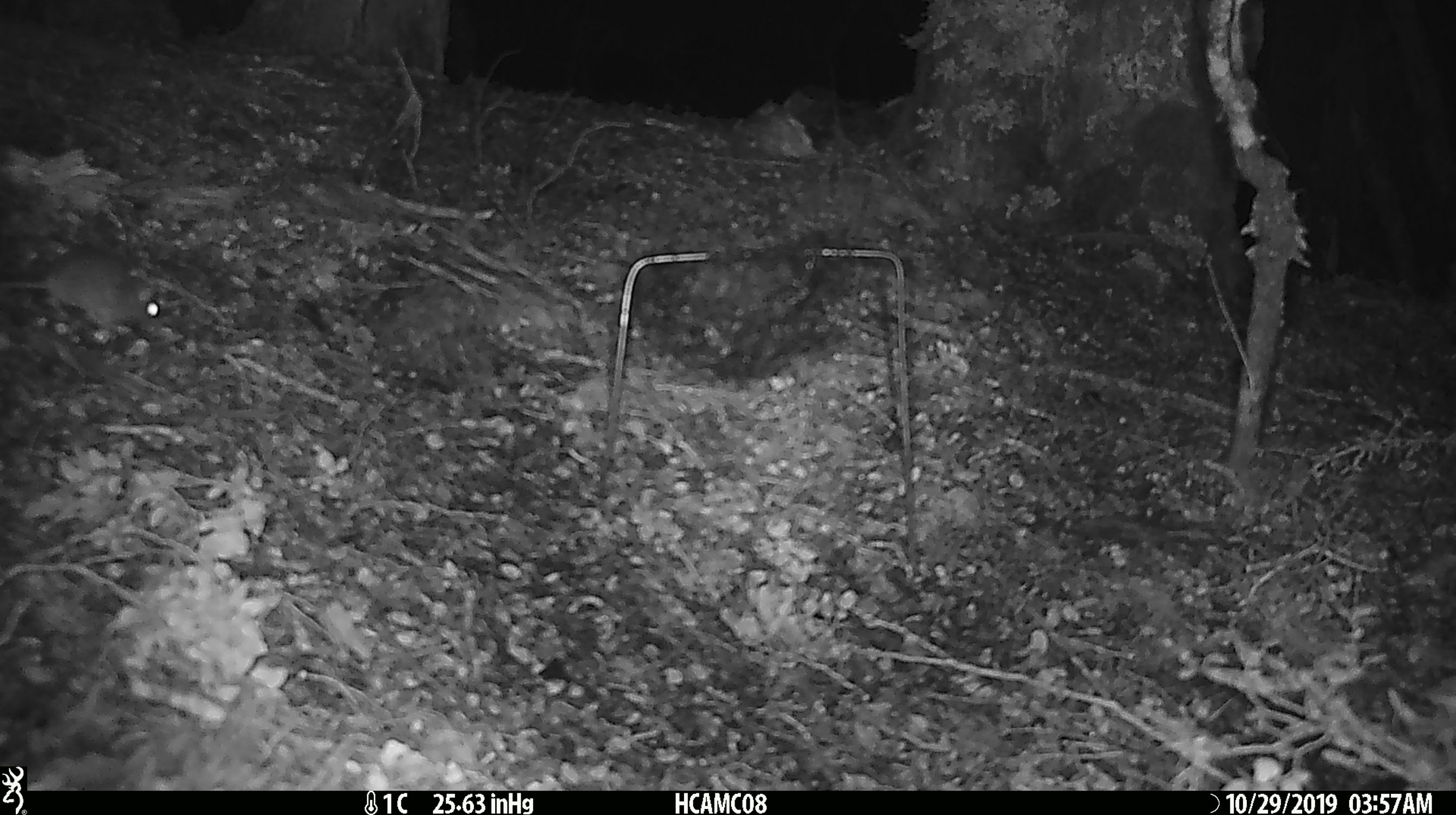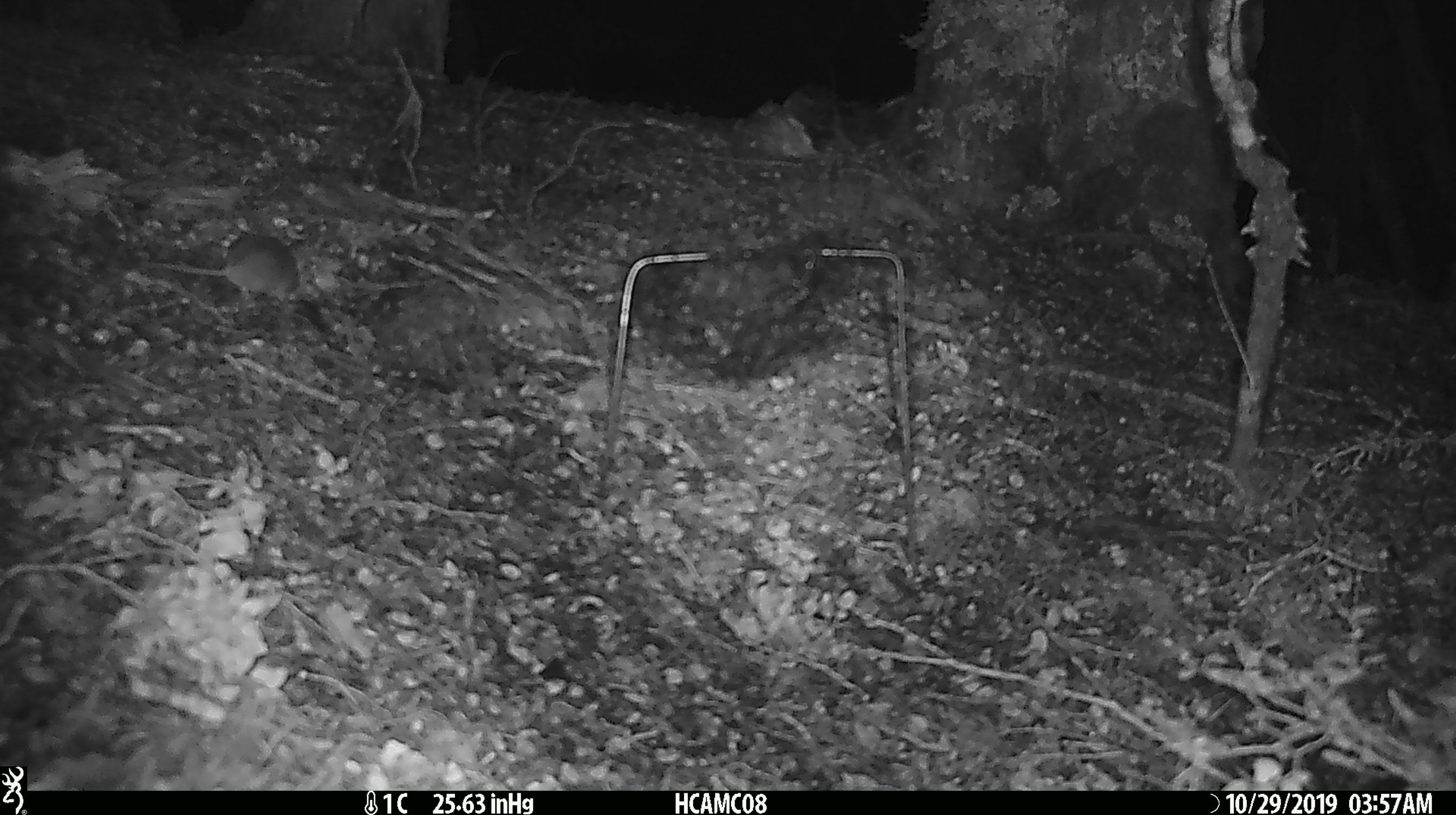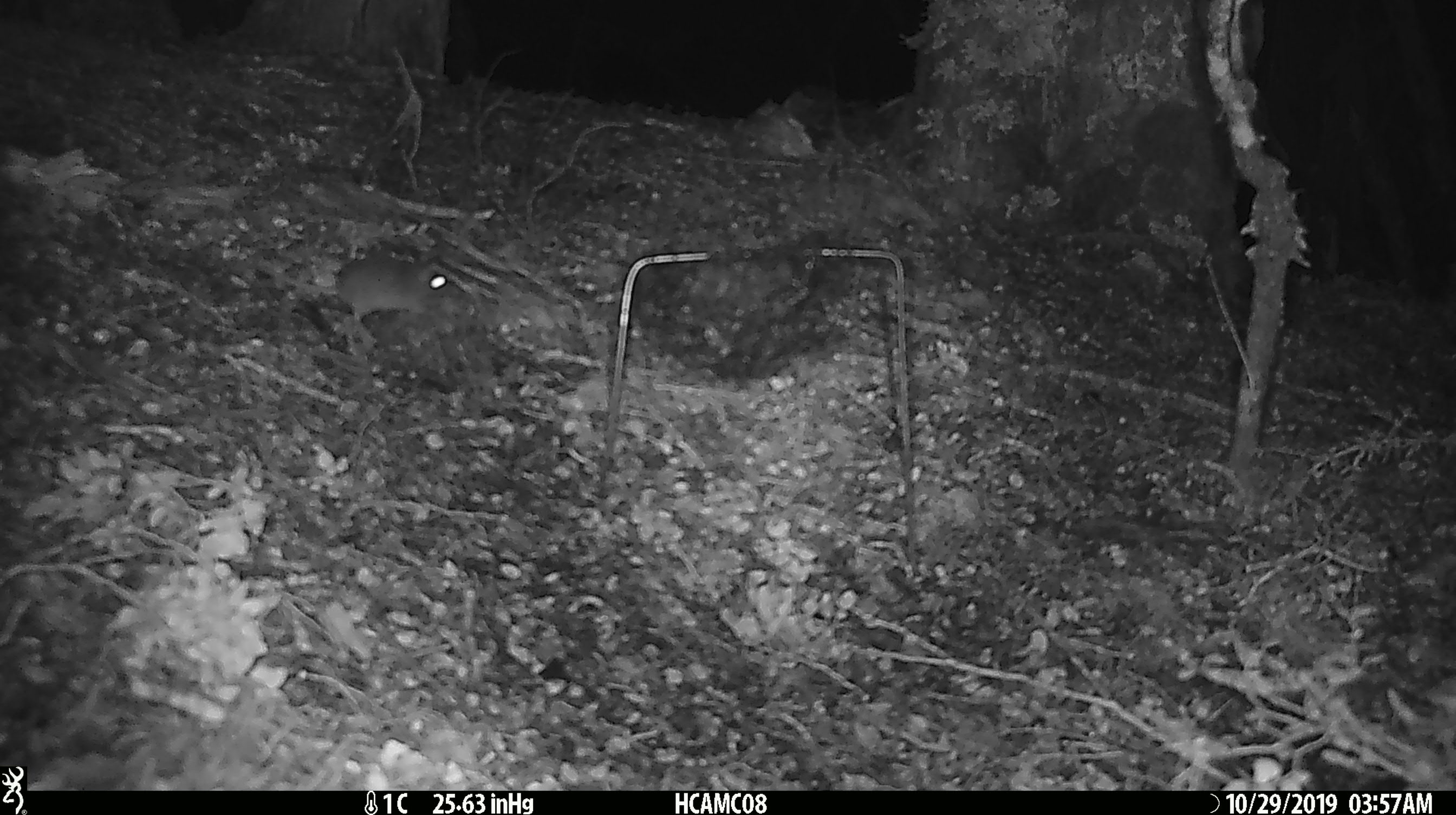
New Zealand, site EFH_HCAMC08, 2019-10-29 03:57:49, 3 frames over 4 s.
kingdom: Animalia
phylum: Chordata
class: Mammalia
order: Rodentia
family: Muridae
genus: Mus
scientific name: Mus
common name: mouse